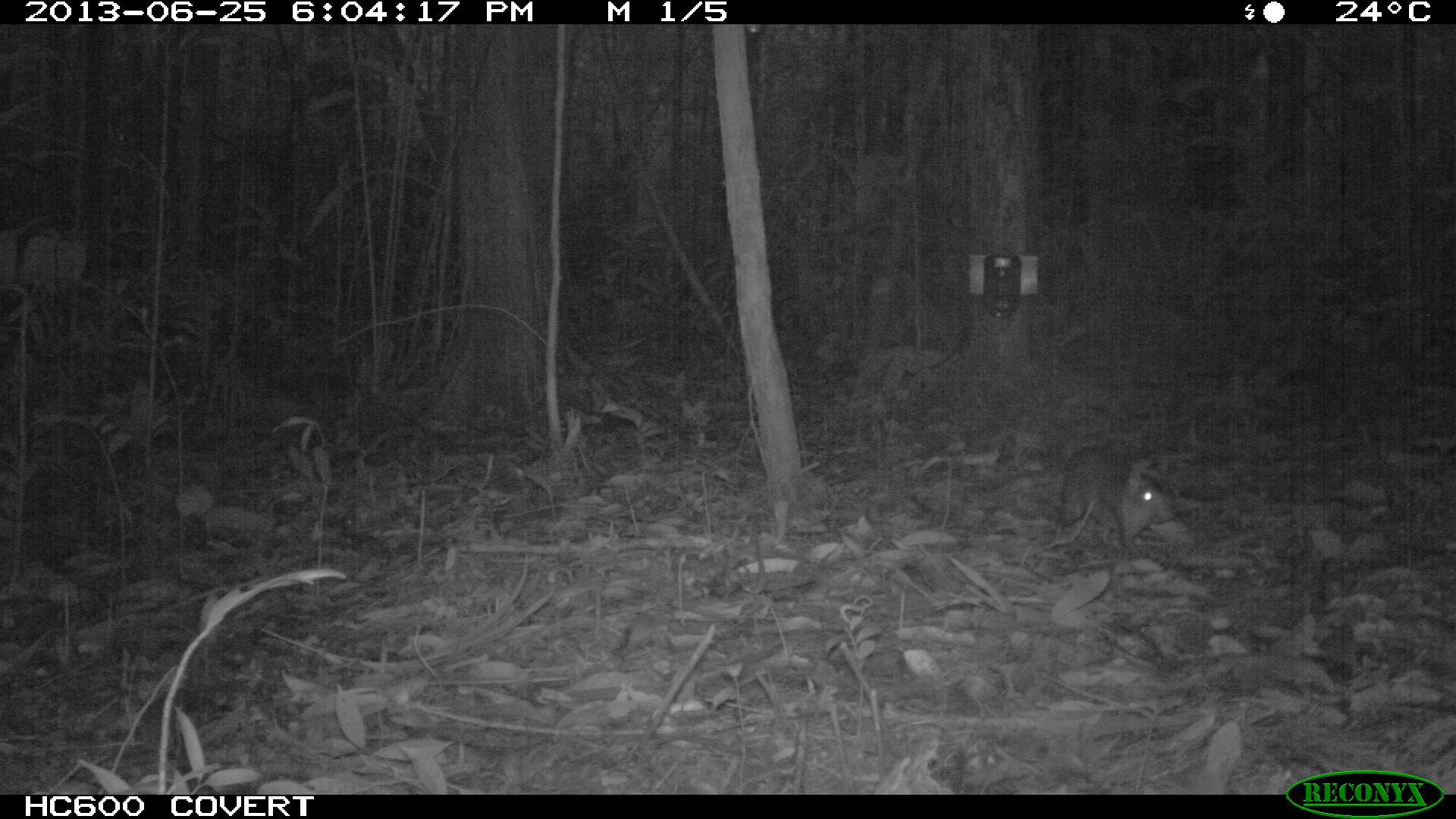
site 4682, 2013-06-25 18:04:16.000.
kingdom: Animalia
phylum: Chordata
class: Mammalia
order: Rodentia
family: Dasyproctidae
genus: Myoprocta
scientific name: Myoprocta pratti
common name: green acouchi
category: myoprocta pratii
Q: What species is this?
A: Myoprocta pratii (green acouchi) (Myoprocta pratti).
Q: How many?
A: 1.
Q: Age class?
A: Adult.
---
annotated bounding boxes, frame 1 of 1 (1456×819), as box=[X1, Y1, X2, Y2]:
myoprocta pratii: box=[1057, 443, 1176, 560]